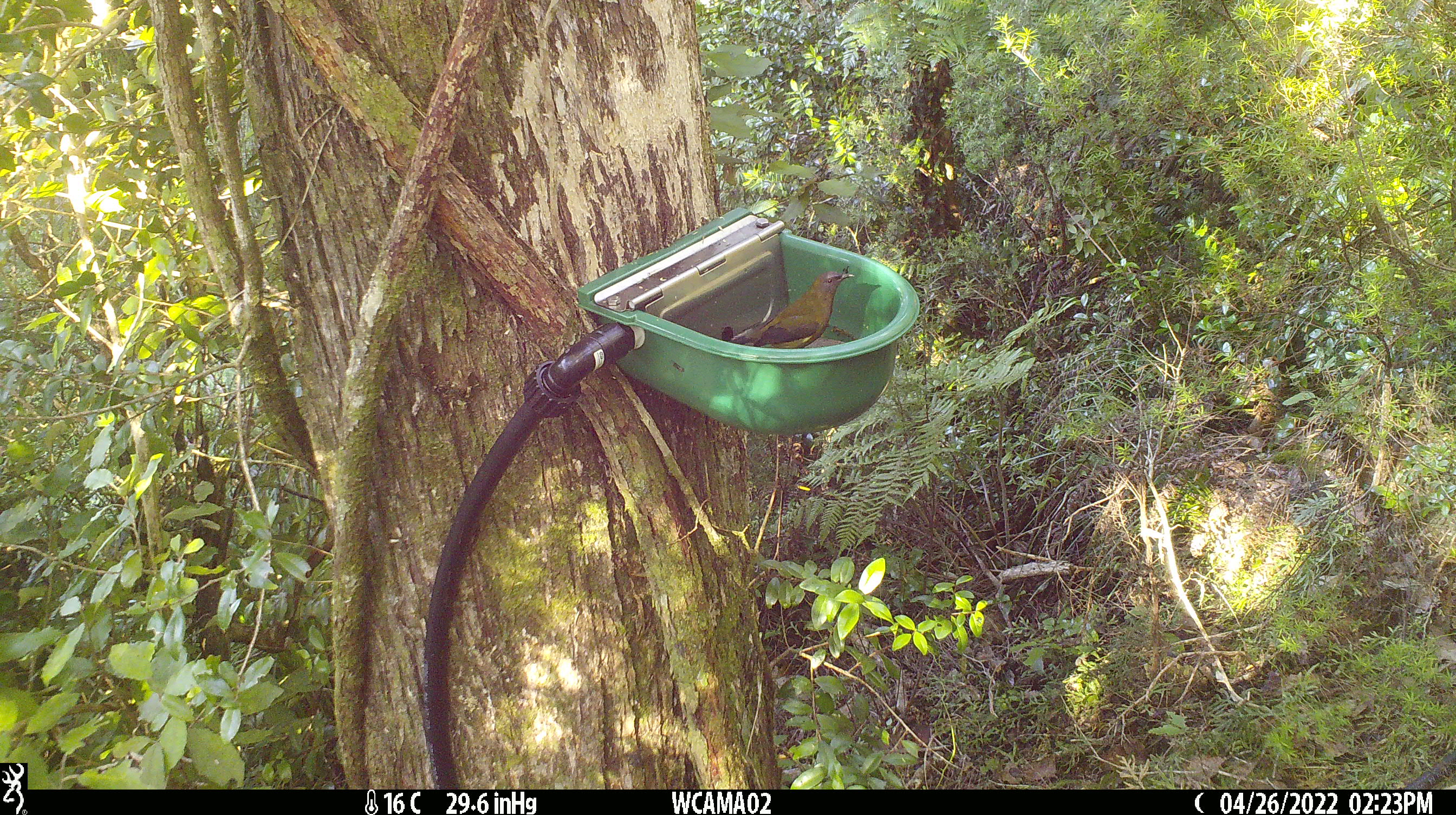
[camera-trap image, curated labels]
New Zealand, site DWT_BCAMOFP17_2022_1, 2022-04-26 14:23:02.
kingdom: Animalia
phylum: Chordata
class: Aves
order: Passeriformes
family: Meliphagidae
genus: Anthornis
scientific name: Anthornis melanura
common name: new zealand bellbird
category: bellbird